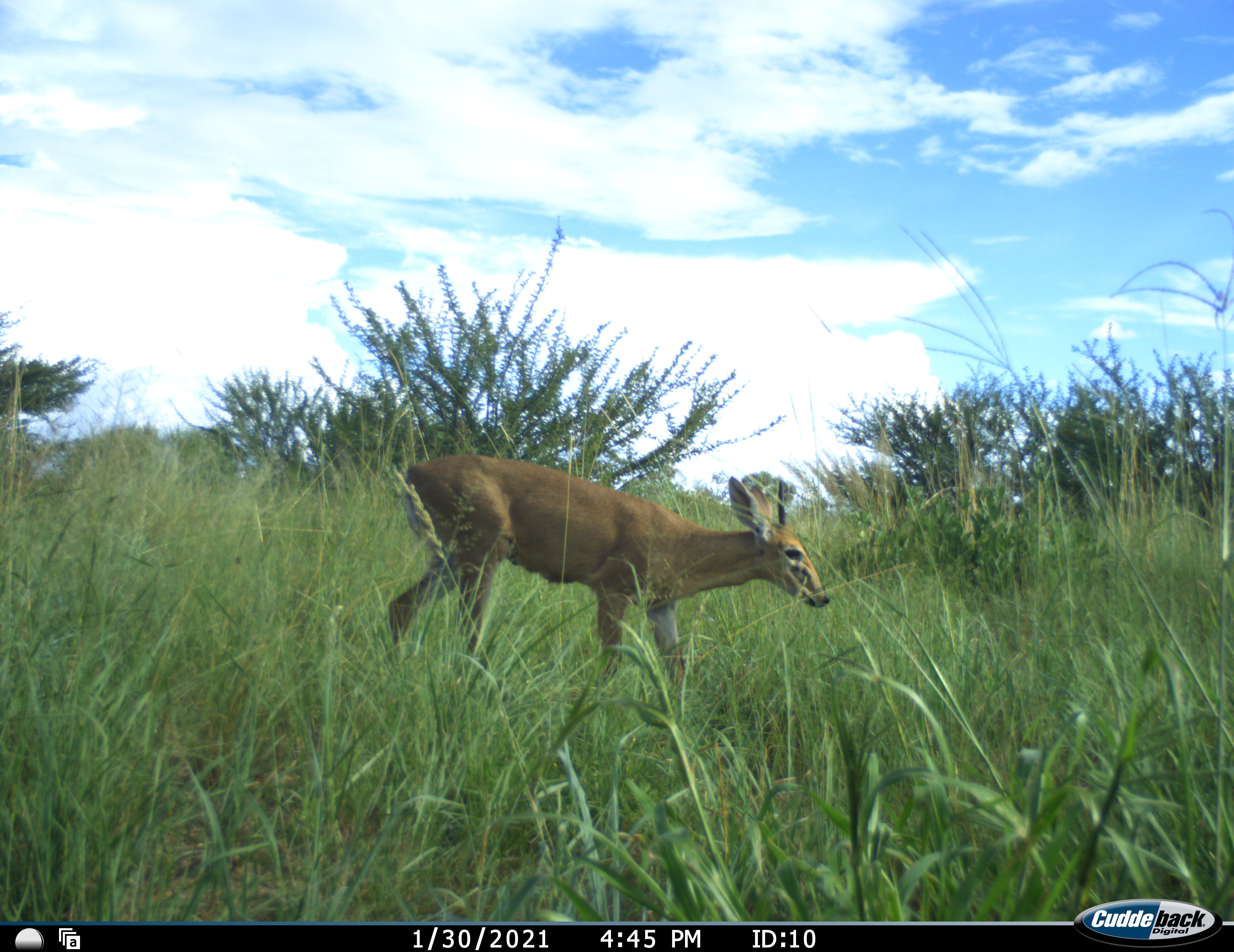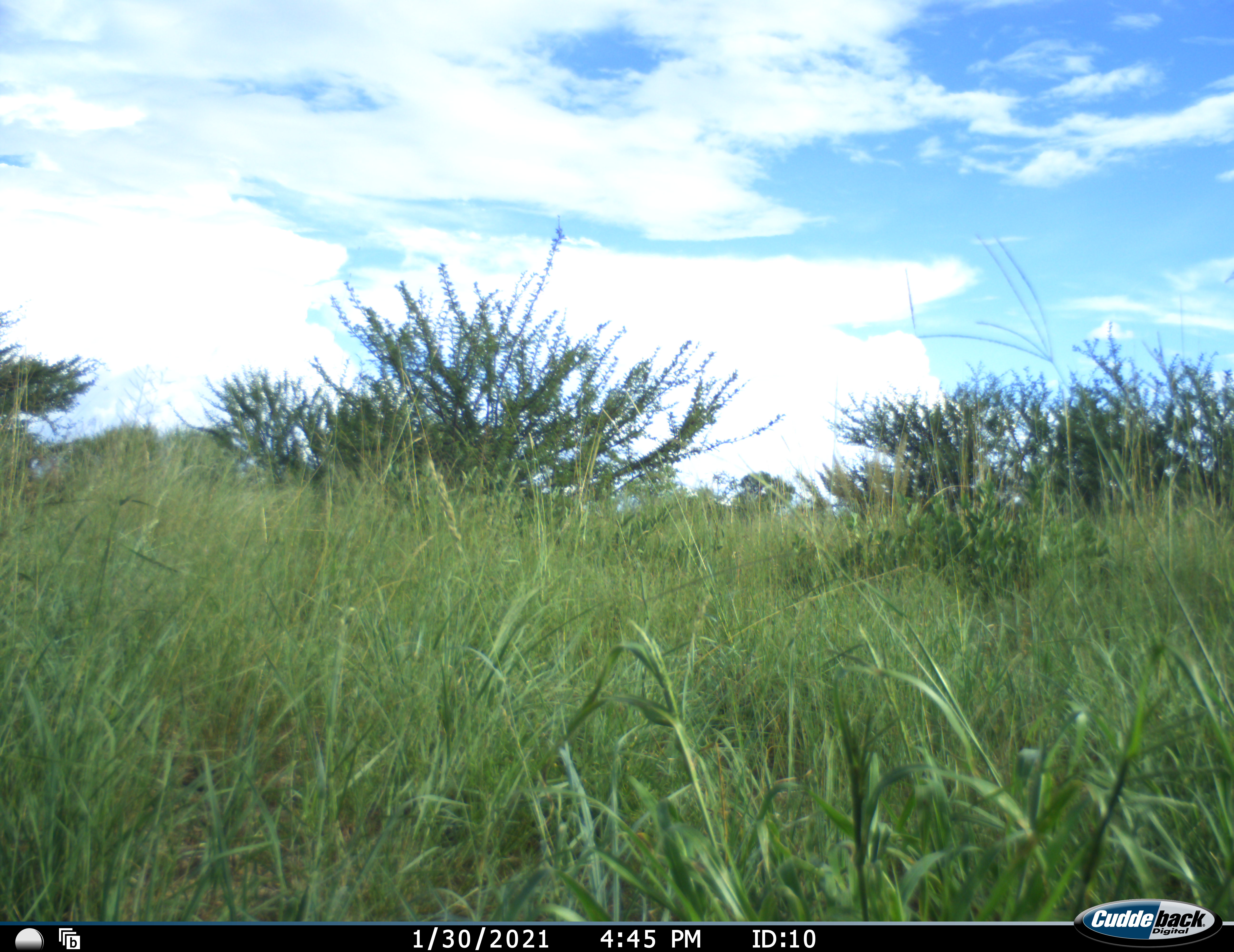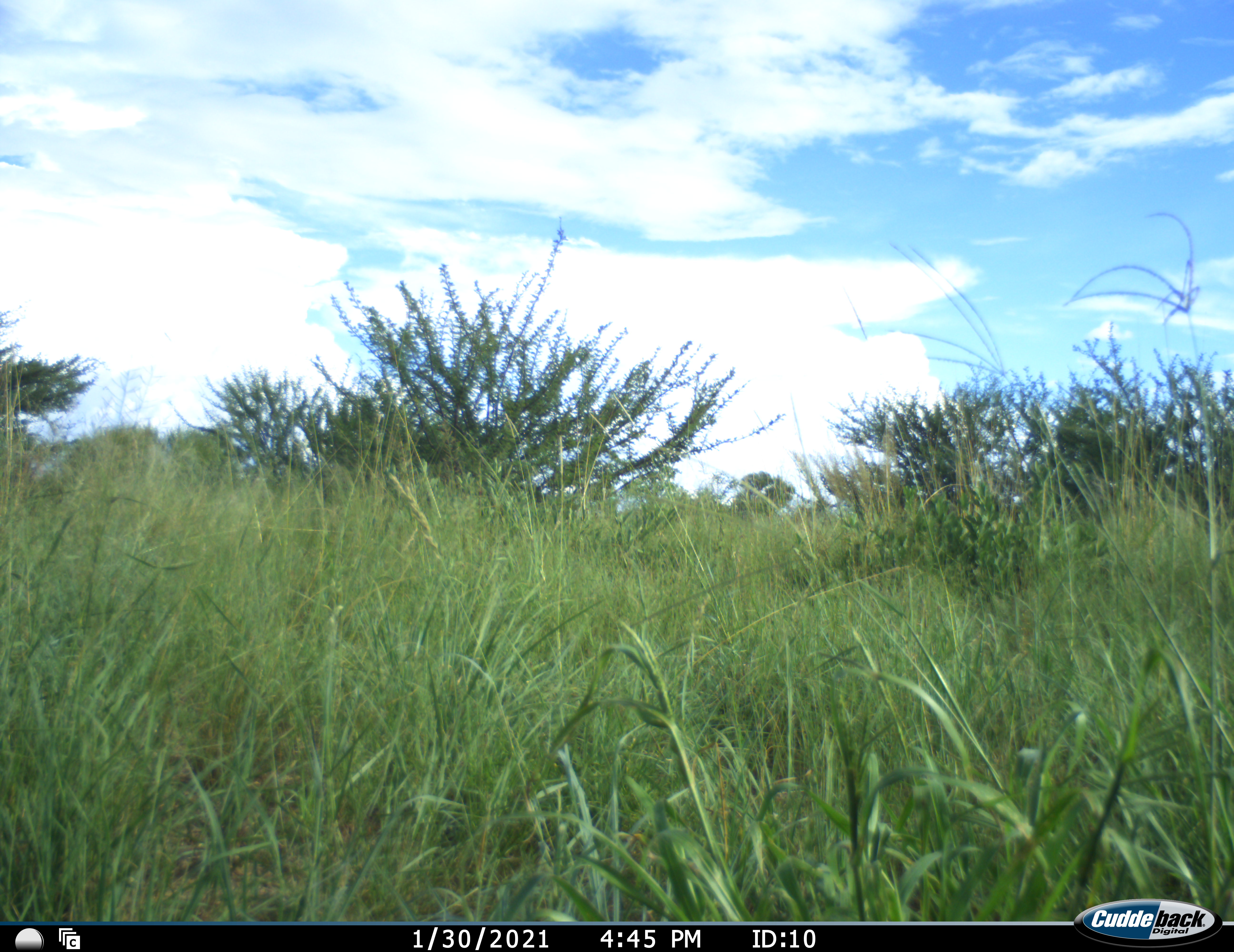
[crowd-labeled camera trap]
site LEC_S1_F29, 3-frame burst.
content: unidentified animal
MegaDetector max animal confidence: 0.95